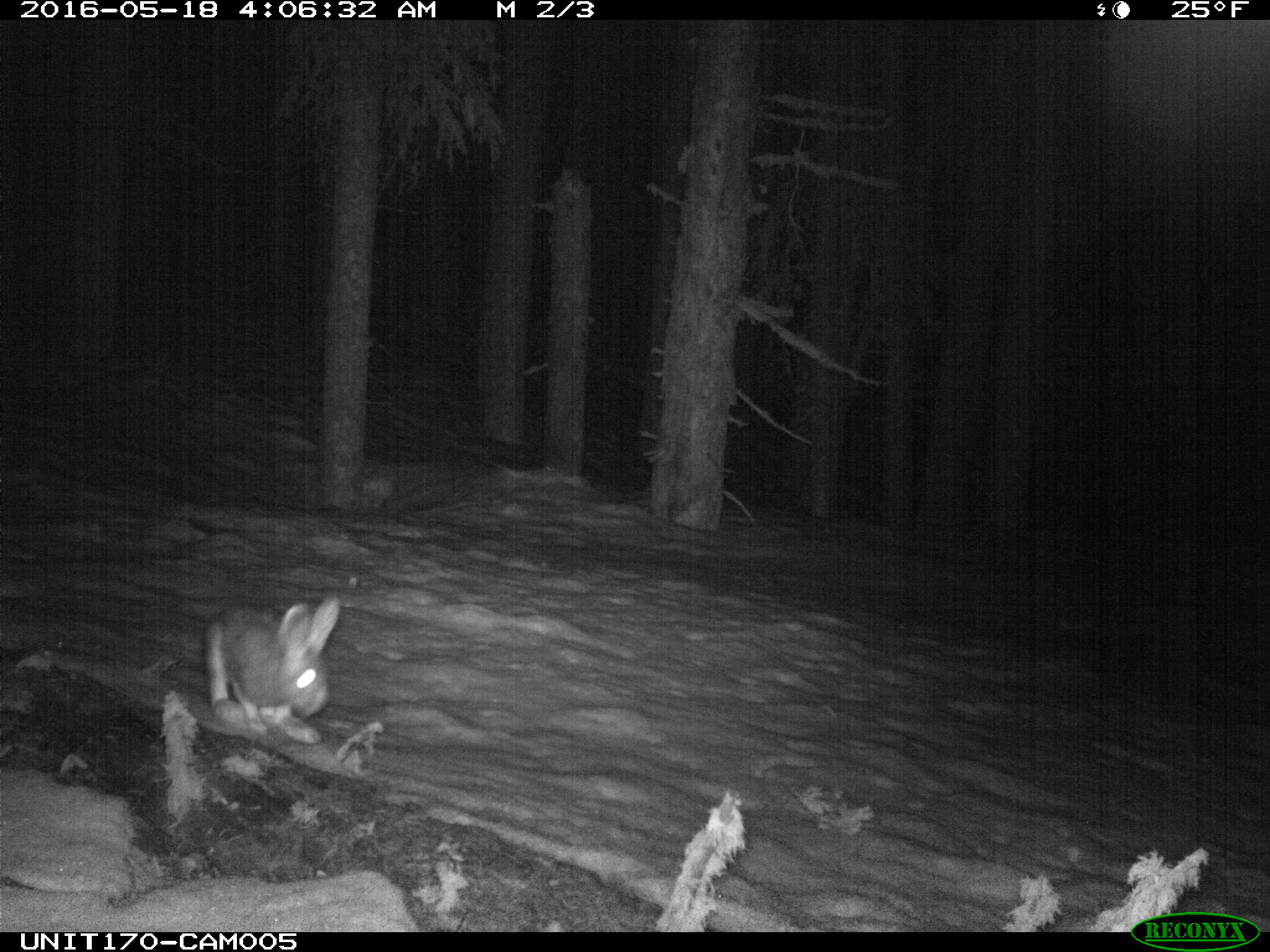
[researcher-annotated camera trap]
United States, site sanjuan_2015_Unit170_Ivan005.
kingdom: Animalia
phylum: Chordata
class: Mammalia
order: Lagomorpha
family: Leporidae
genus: Lepus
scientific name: Lepus americanus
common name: snowshoe hare